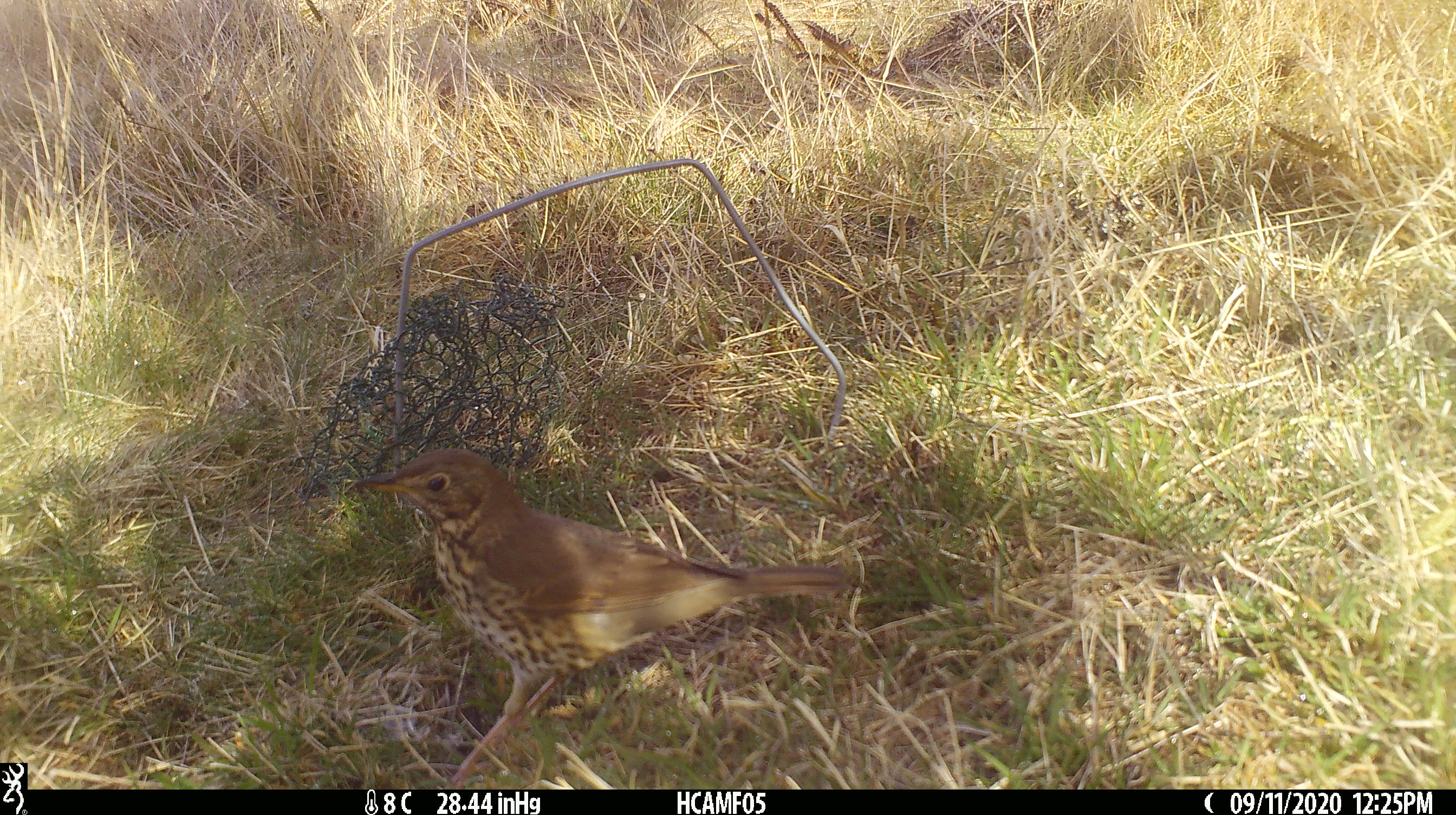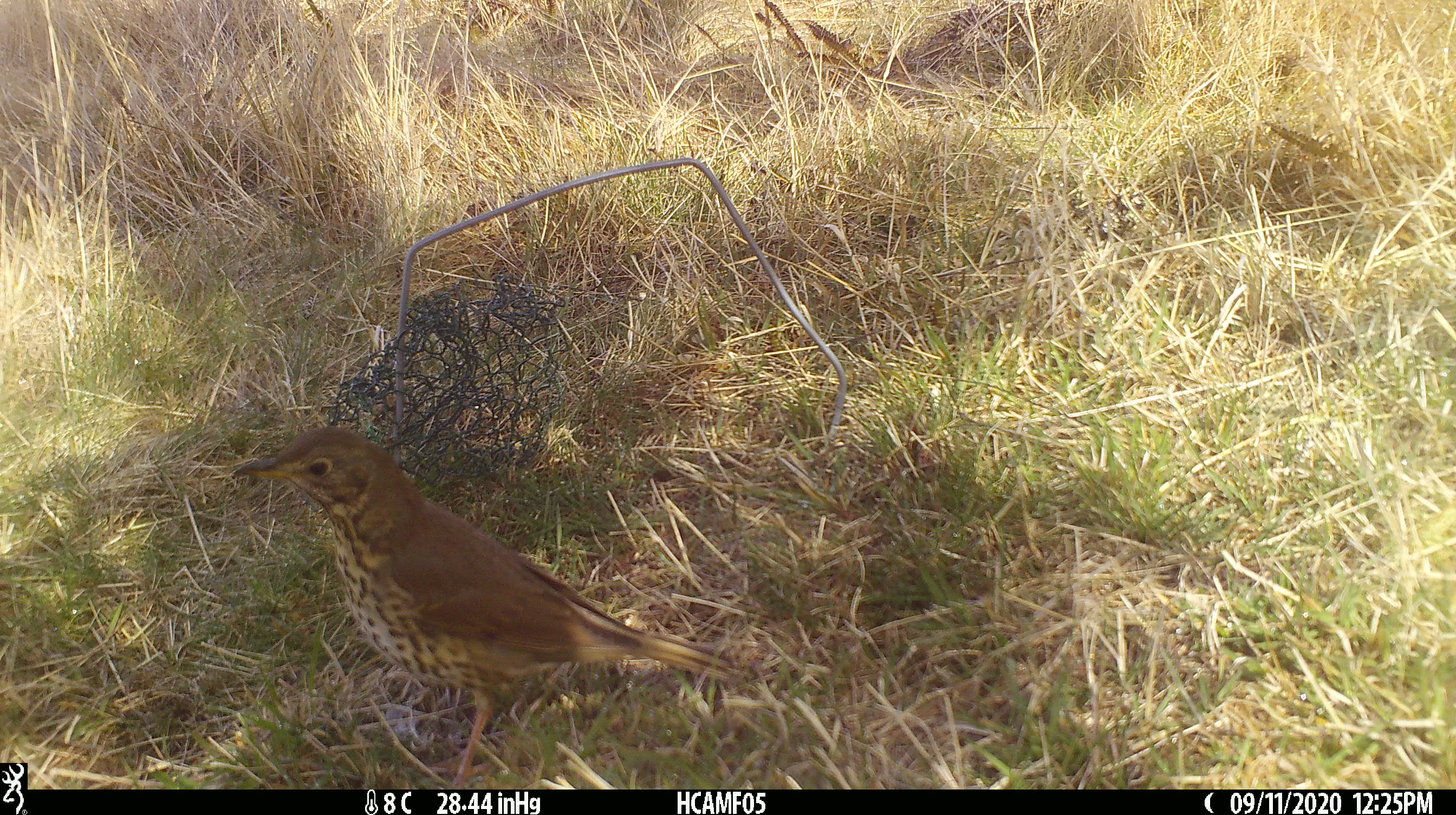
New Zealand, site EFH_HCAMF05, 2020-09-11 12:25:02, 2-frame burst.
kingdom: Animalia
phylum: Chordata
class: Aves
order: Passeriformes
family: Turdidae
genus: Turdus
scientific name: Turdus philomelos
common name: song thrush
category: thrush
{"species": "thrush (song thrush) (Turdus philomelos)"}